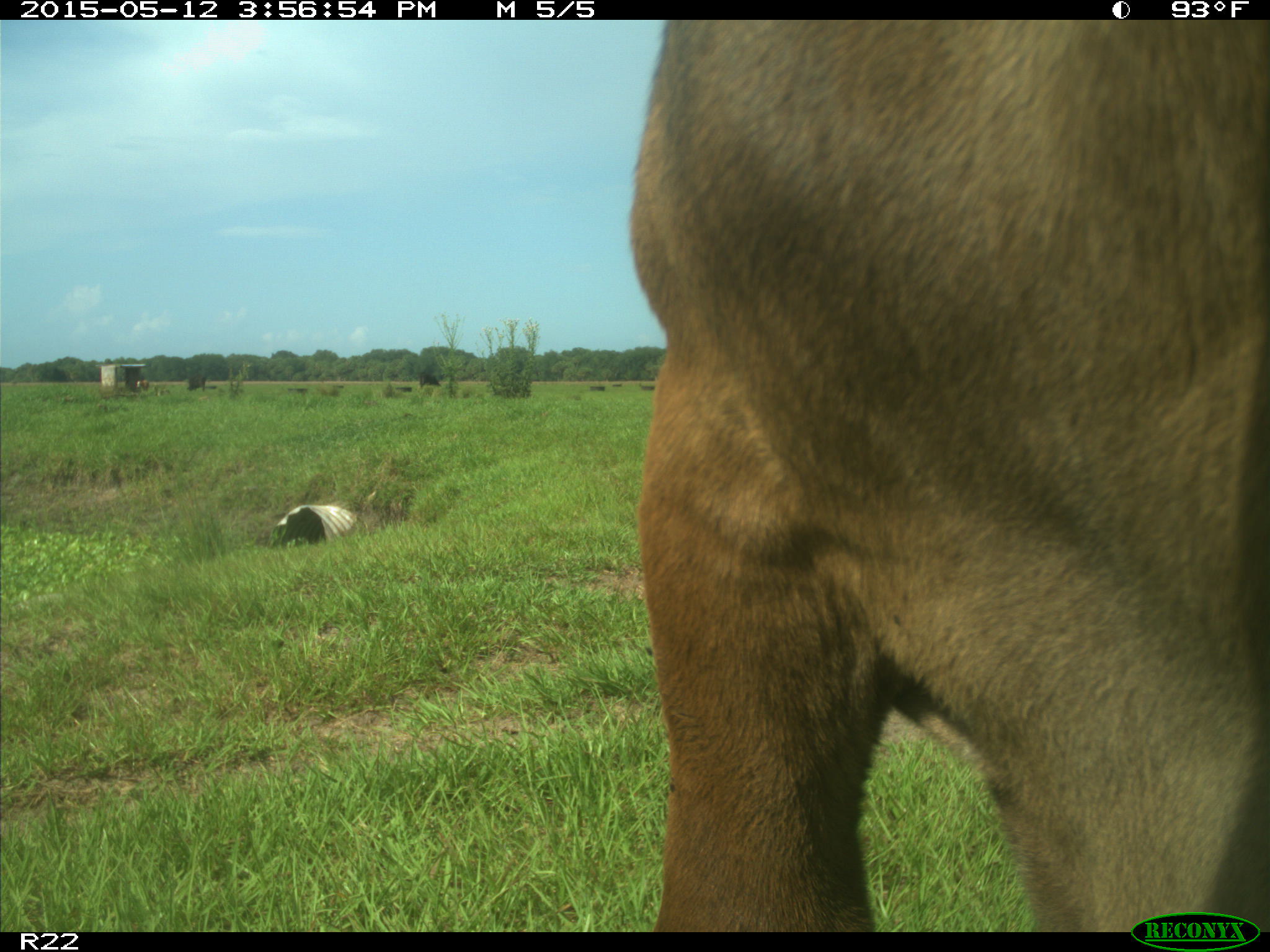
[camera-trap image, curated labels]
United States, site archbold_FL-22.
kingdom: Animalia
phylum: Chordata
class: Mammalia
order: Artiodactyla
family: Bovidae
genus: Bos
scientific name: Bos taurus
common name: domestic cow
Bos taurus (domestic cow).